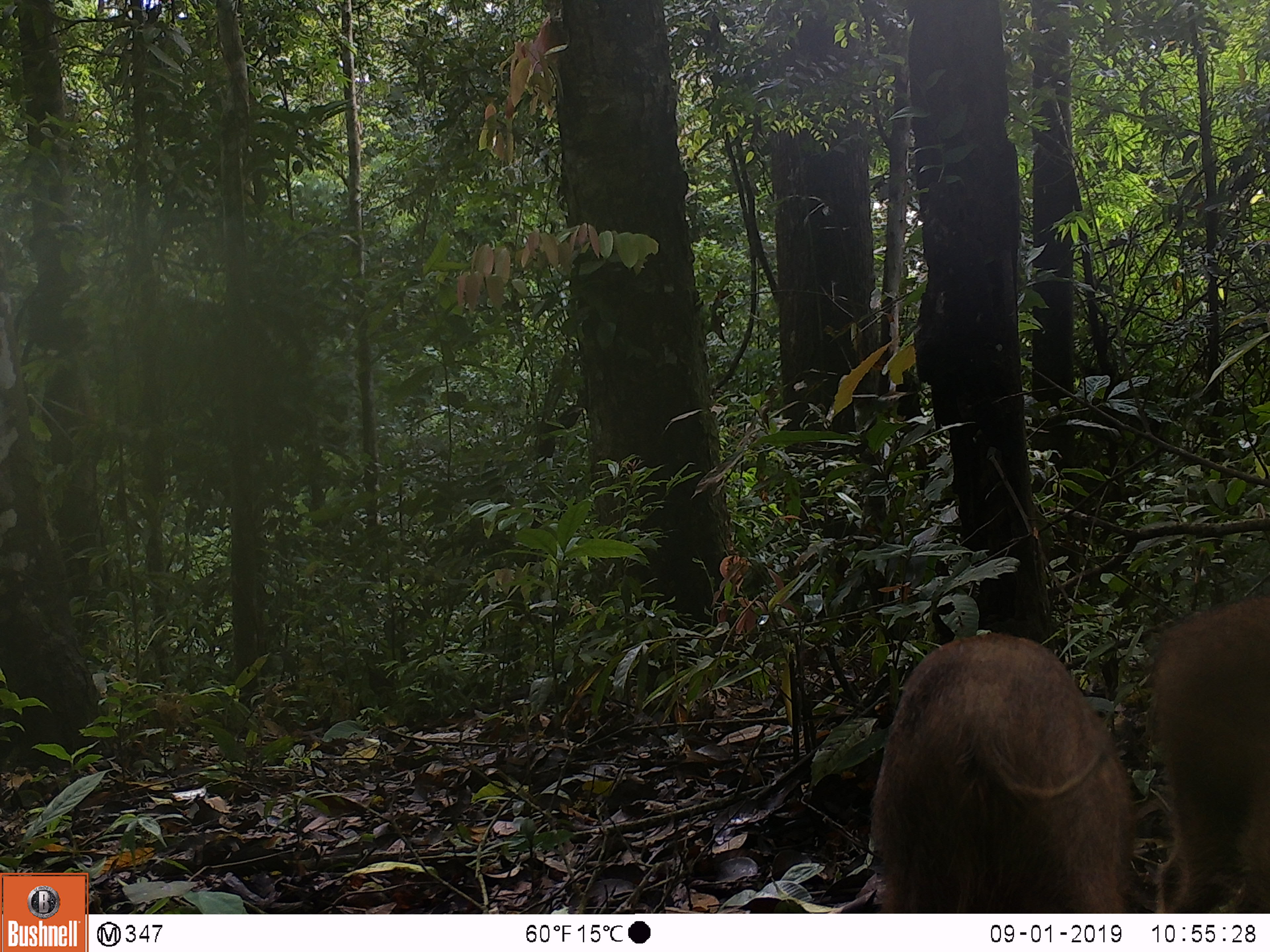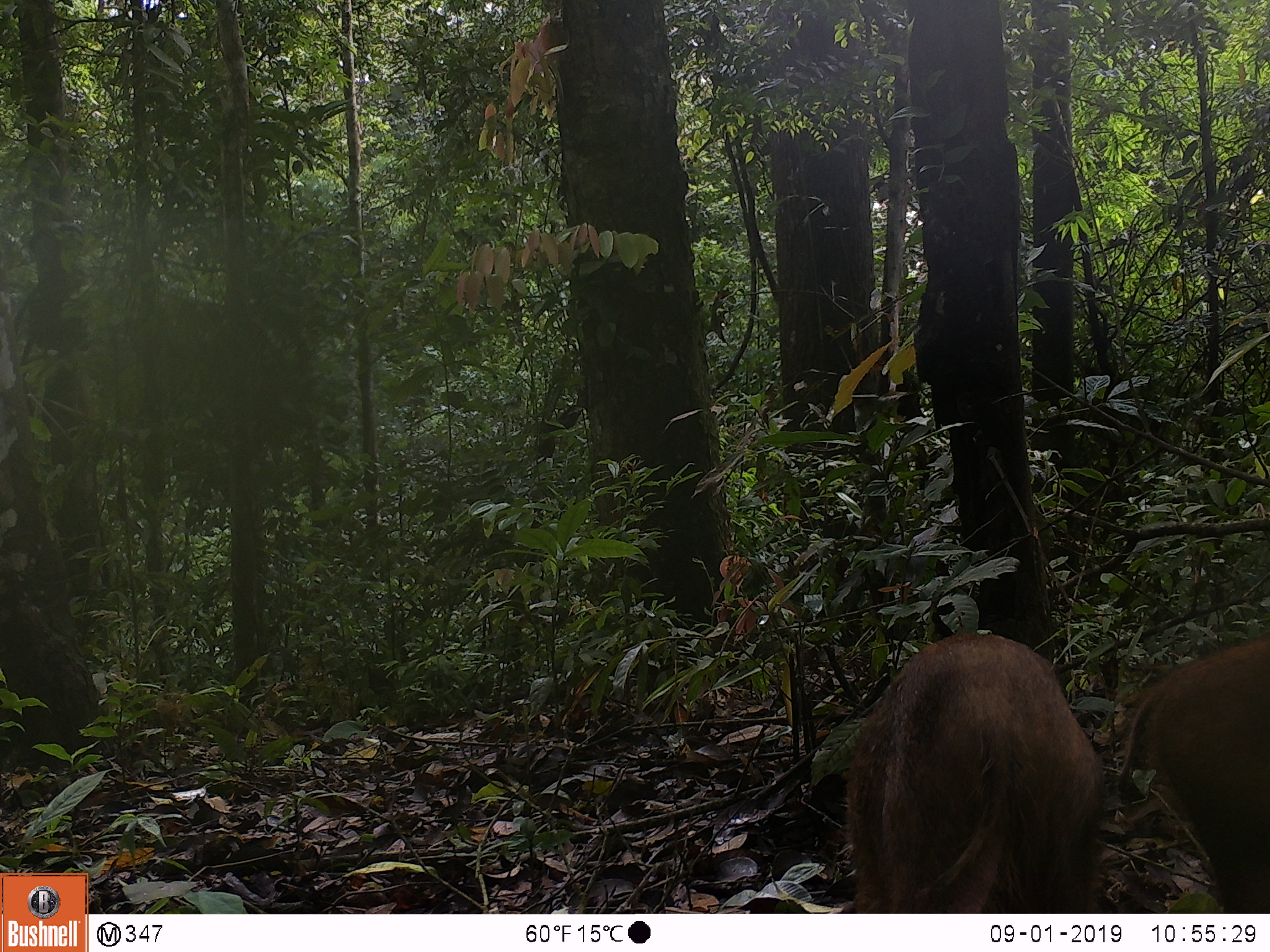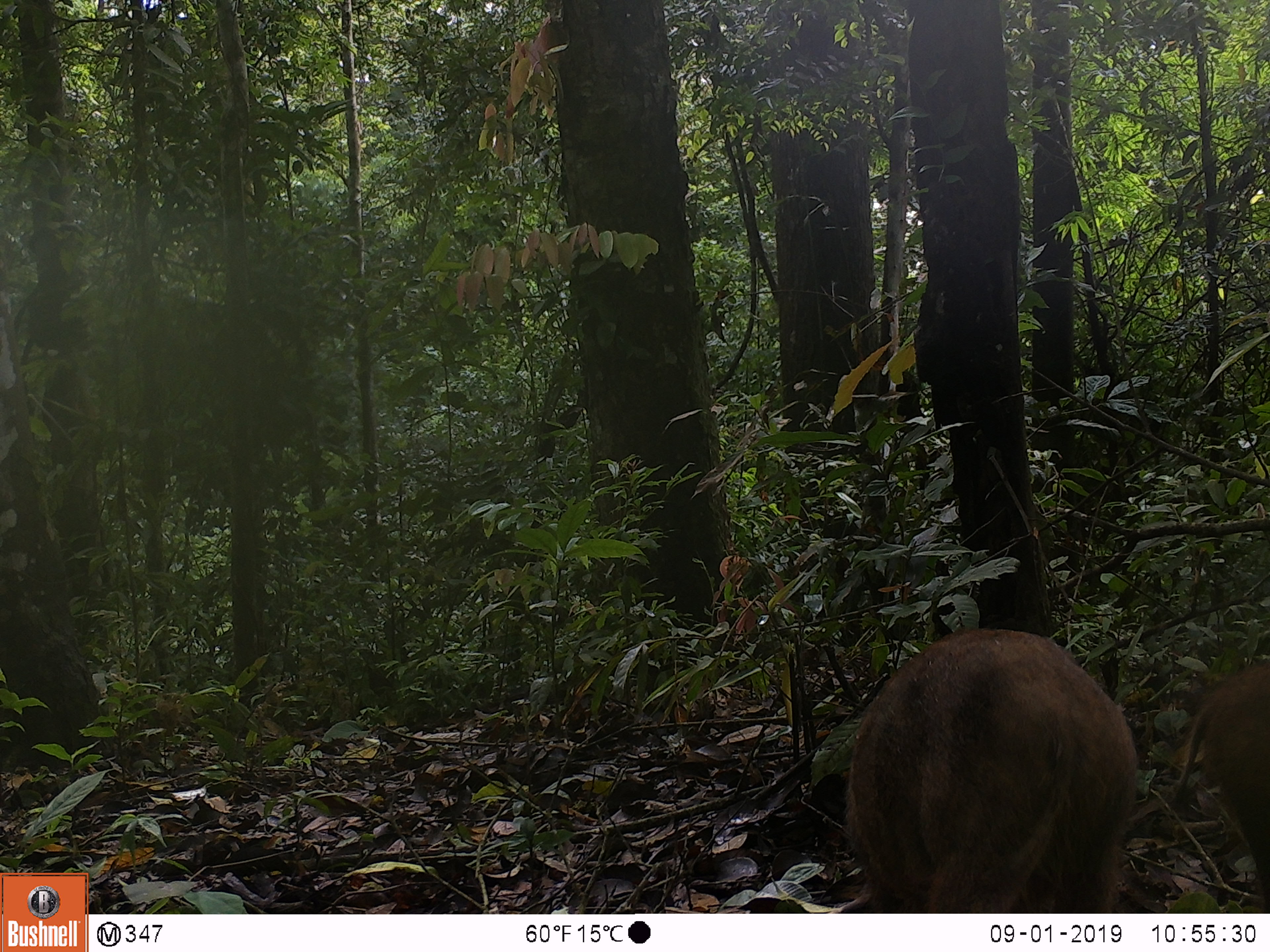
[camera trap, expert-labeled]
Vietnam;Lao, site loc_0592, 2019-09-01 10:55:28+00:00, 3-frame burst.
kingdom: Animalia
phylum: Chordata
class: Mammalia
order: Artiodactyla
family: Suidae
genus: Sus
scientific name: Sus scrofa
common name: eurasian wild pig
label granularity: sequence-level